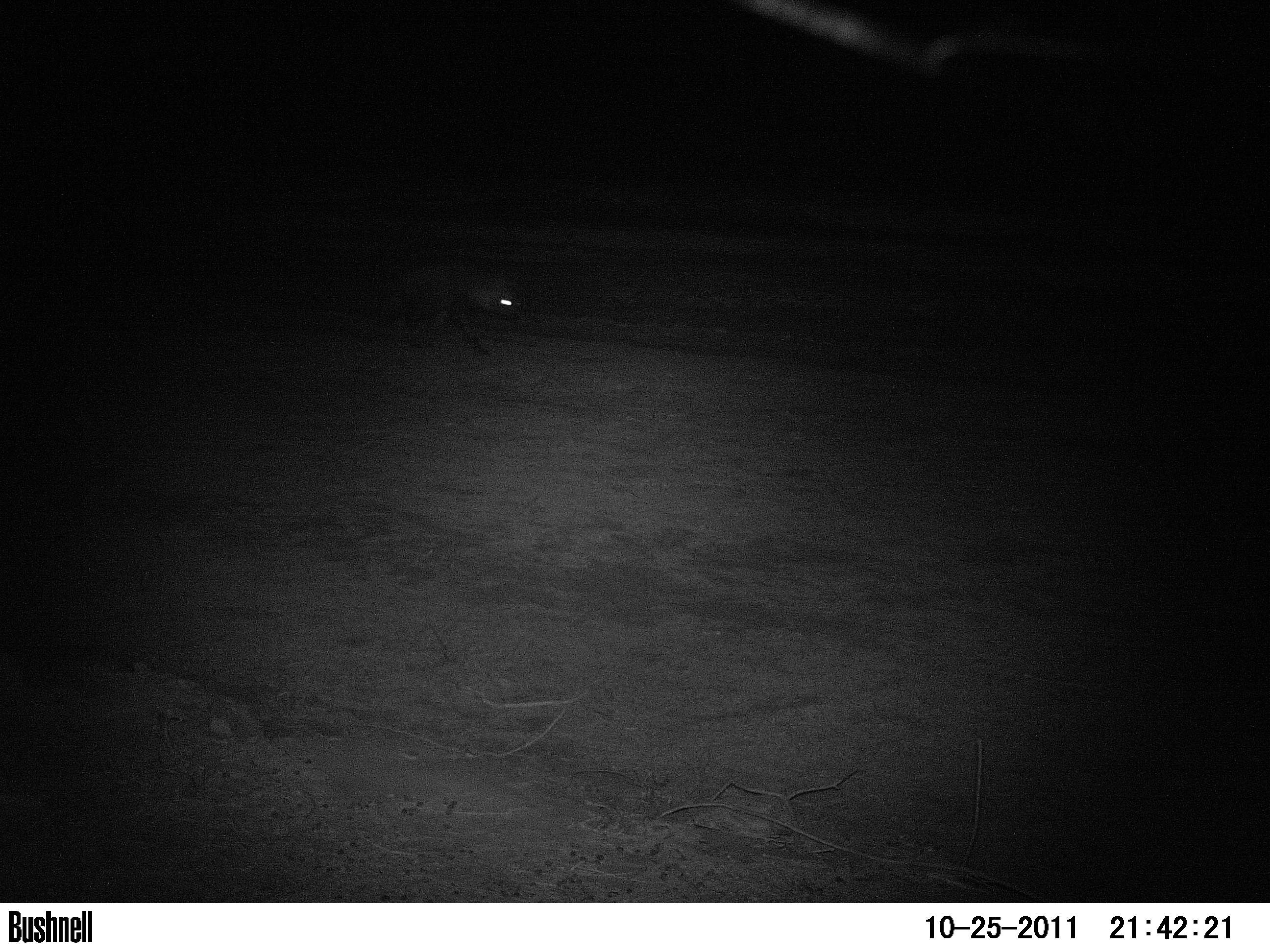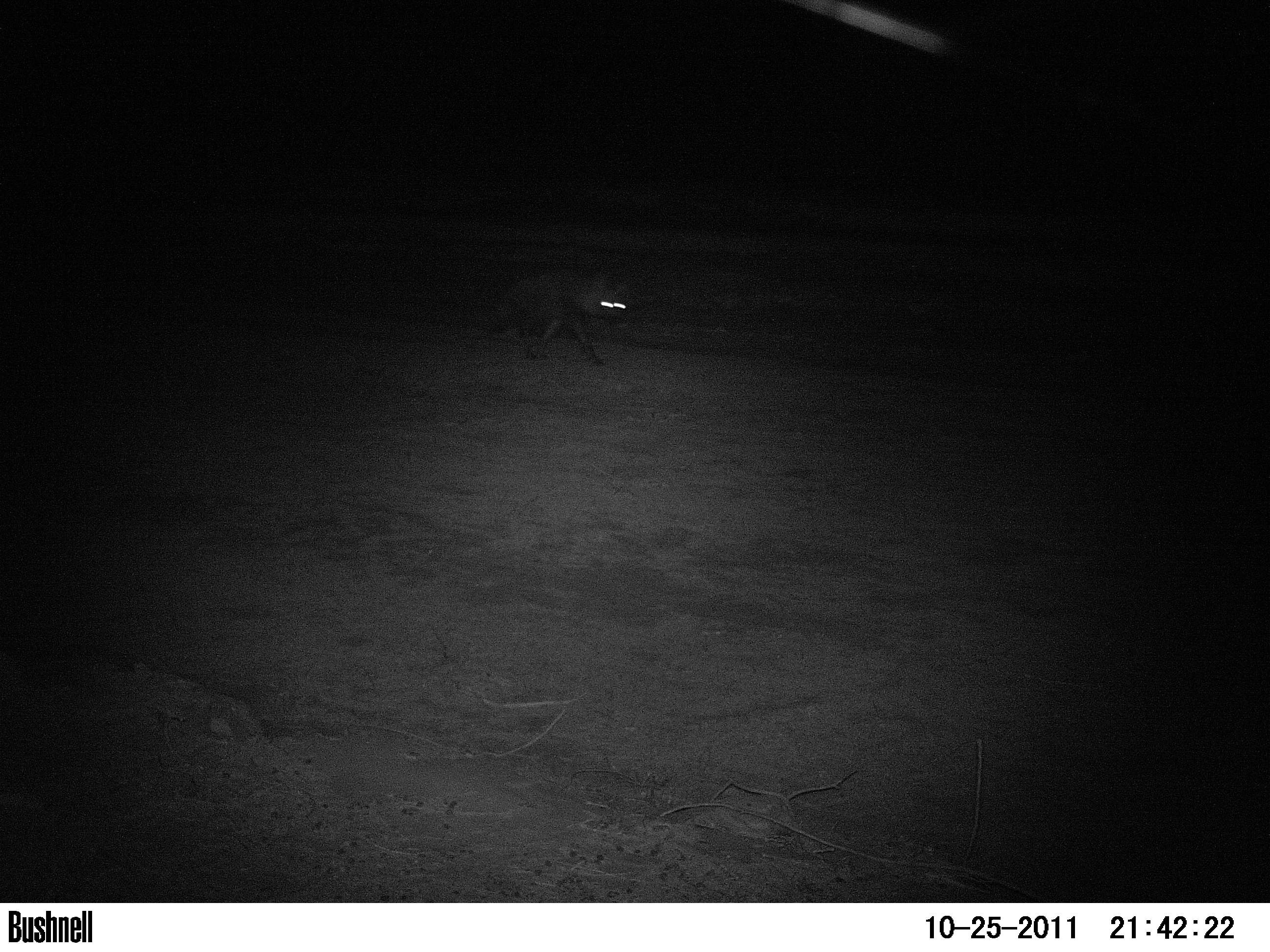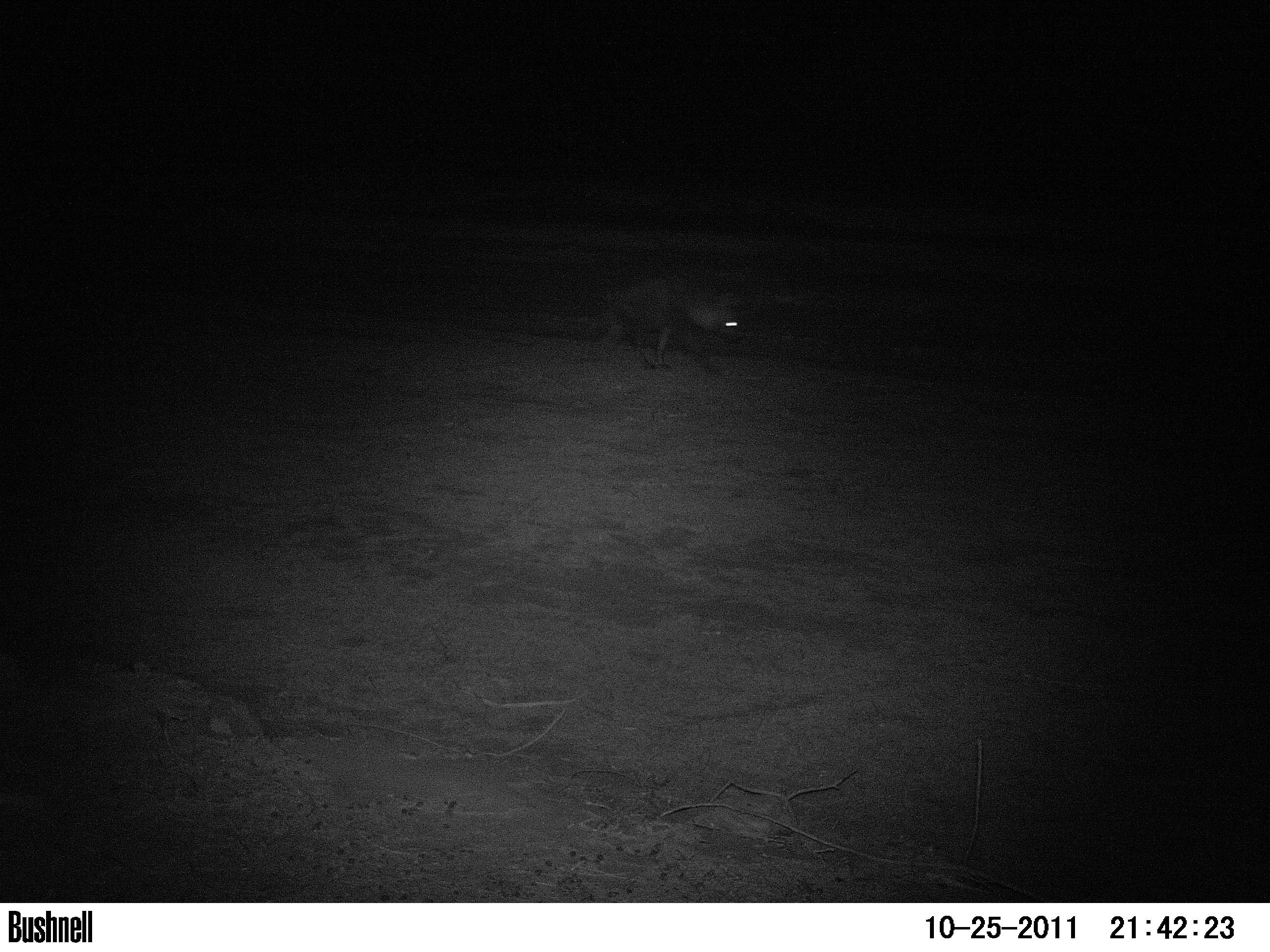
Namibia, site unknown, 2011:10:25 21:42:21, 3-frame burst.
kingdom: Animalia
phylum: Chordata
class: Mammalia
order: Carnivora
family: Hyaenidae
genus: Parahyaena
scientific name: Parahyaena brunnea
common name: brown hyena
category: hyaena brunnea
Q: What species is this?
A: Hyaena brunnea (brown hyena) (Parahyaena brunnea).